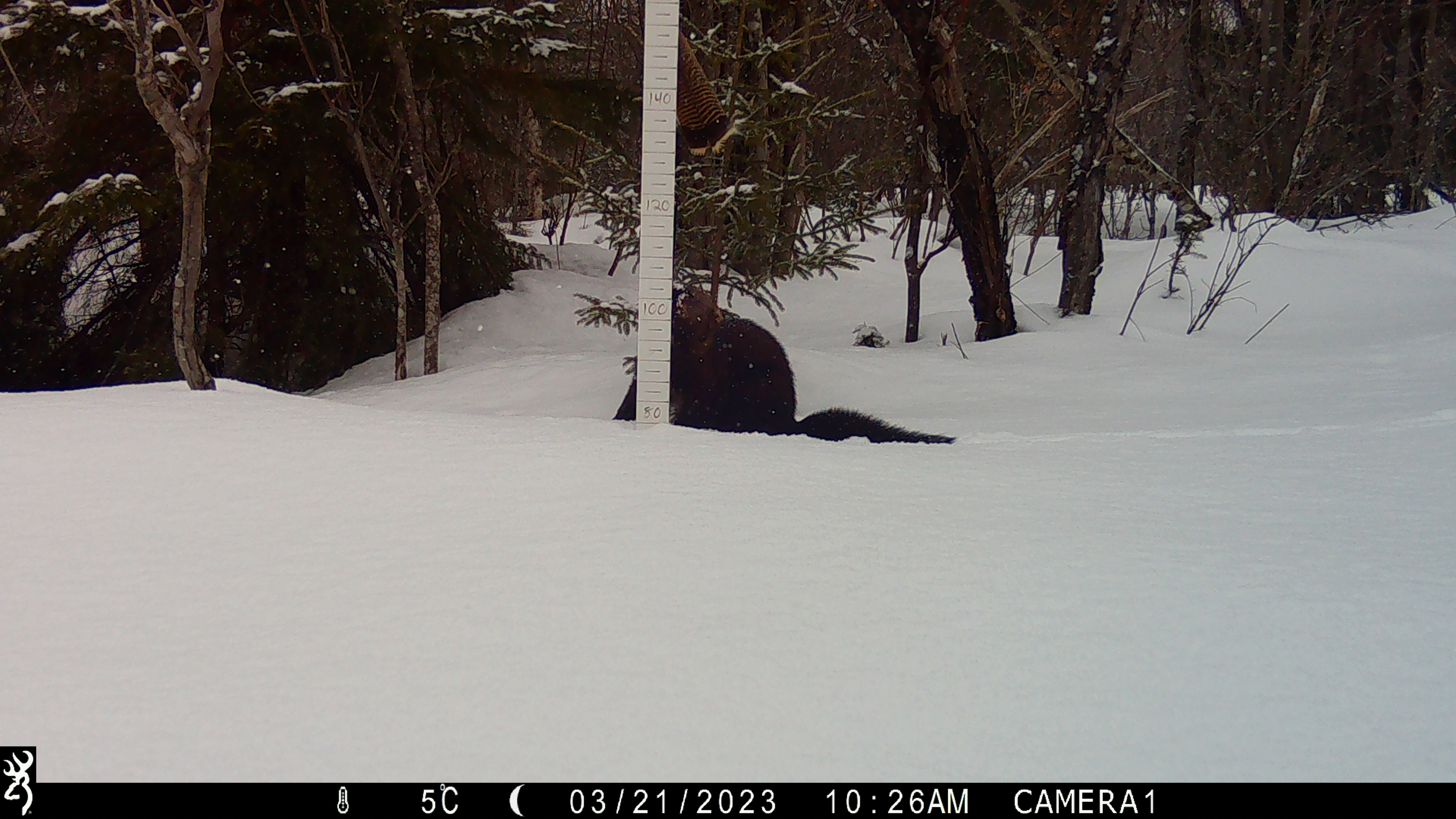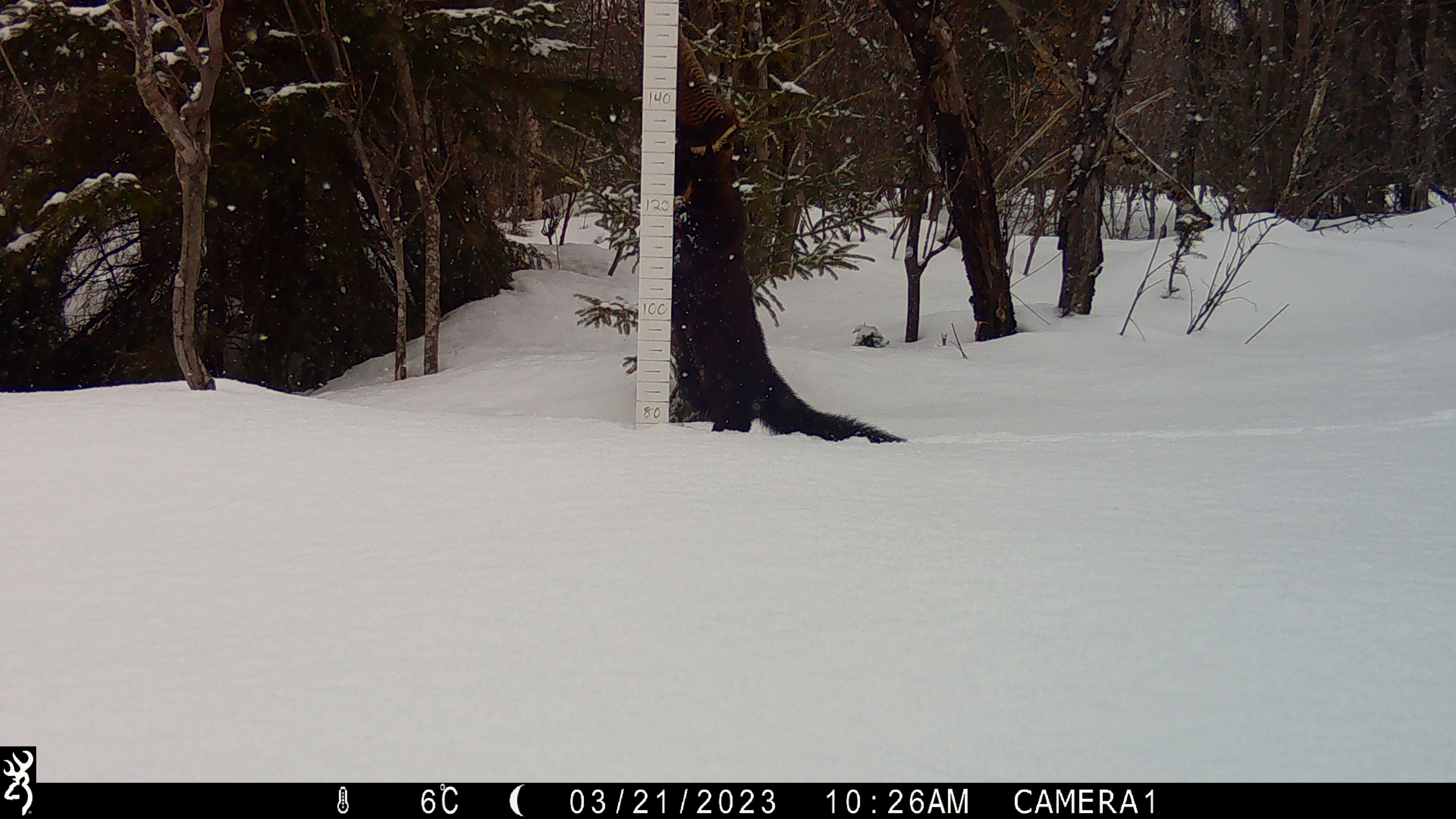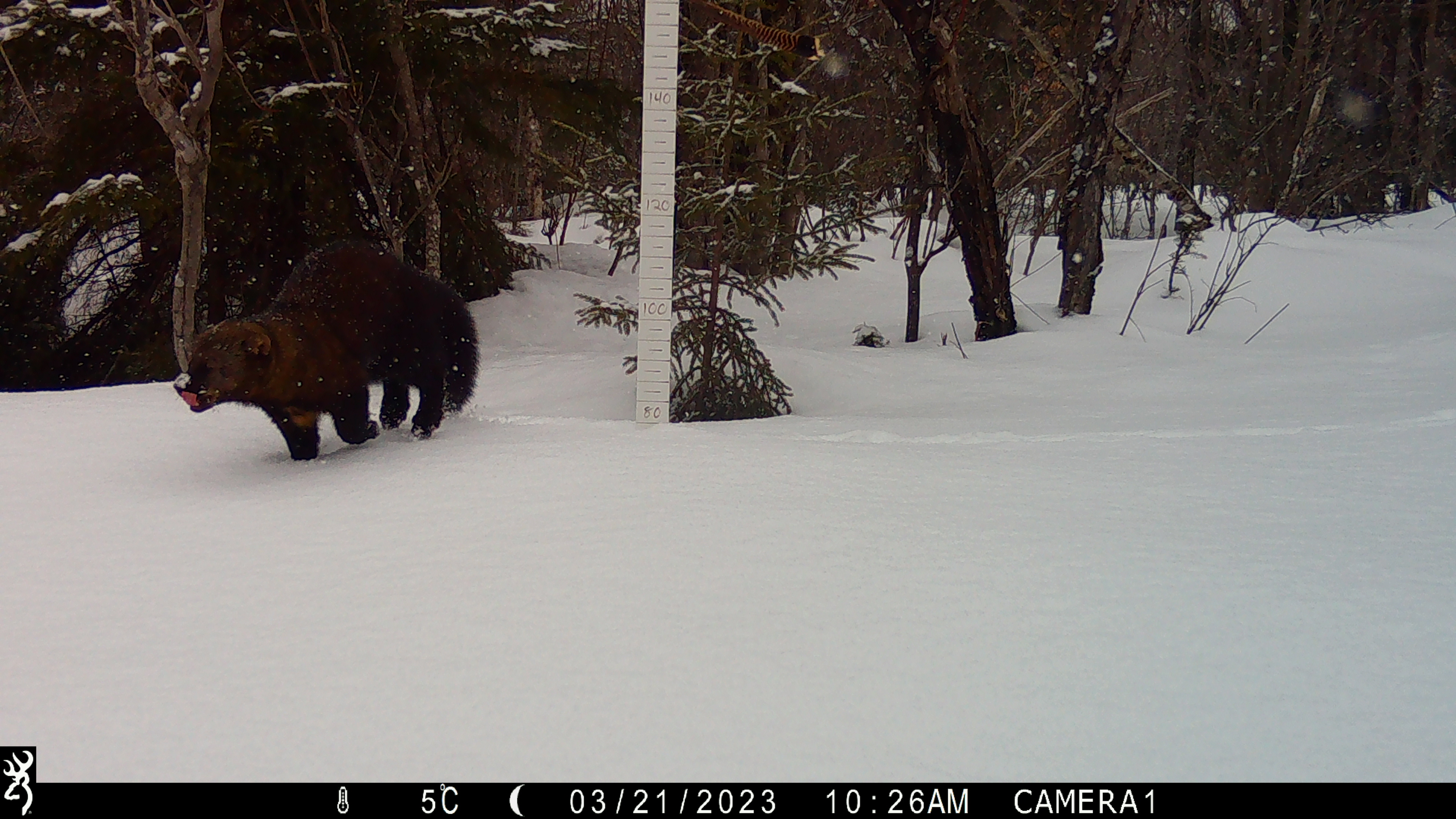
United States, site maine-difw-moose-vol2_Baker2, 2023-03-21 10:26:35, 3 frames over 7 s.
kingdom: Animalia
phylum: Chordata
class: Mammalia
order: Carnivora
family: Mustelidae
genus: Pekania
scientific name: Pekania pennanti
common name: fisher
Fisher (Pekania pennanti).